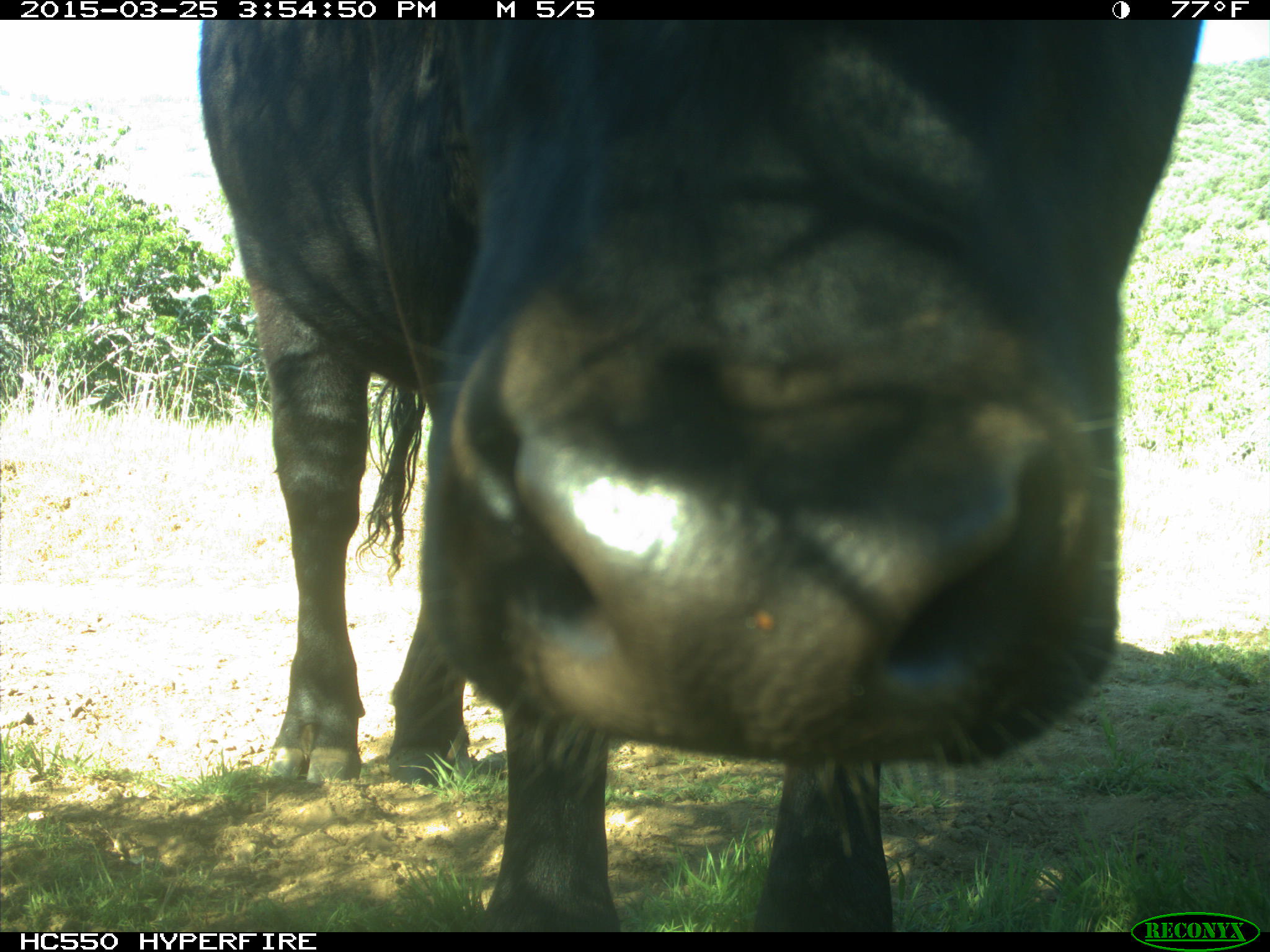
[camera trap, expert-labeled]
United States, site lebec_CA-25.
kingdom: Animalia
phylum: Chordata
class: Mammalia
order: Artiodactyla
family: Bovidae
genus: Bos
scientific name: Bos taurus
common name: domestic cow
Bos taurus (domestic cow).